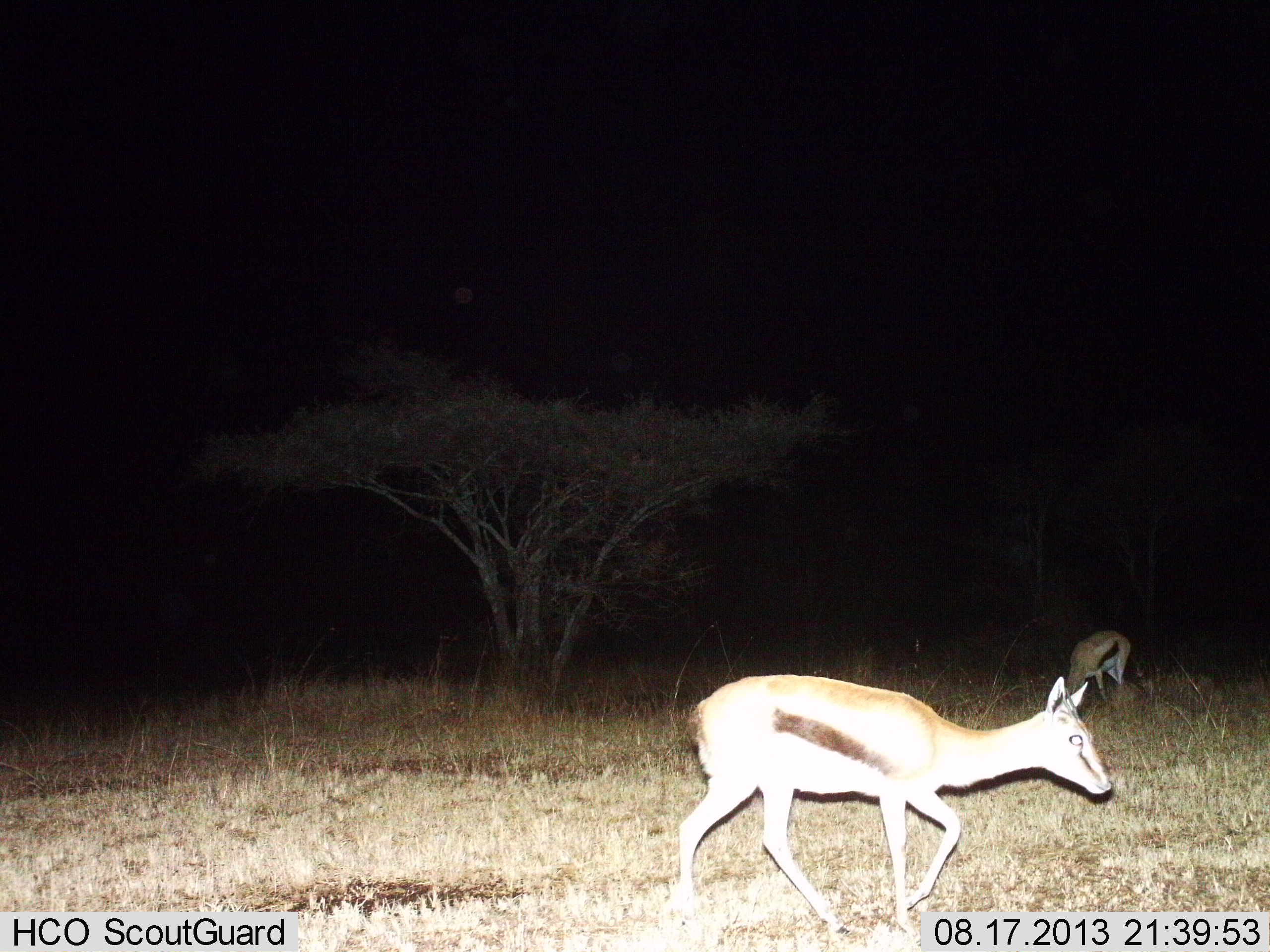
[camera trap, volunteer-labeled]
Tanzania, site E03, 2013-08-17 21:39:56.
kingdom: Animalia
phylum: Chordata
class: Mammalia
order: Artiodactyla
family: Bovidae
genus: Eudorcas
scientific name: Eudorcas thomsonii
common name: thomson's gazelle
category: gazellethomsons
Gazellethomsons (thomson's gazelle) (Eudorcas thomsonii), count 2. Behavior (volunteer vote fractions): standing 18%, resting 0%, moving 97%, interacting 0%. Young present (vote fraction): 0%. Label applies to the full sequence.